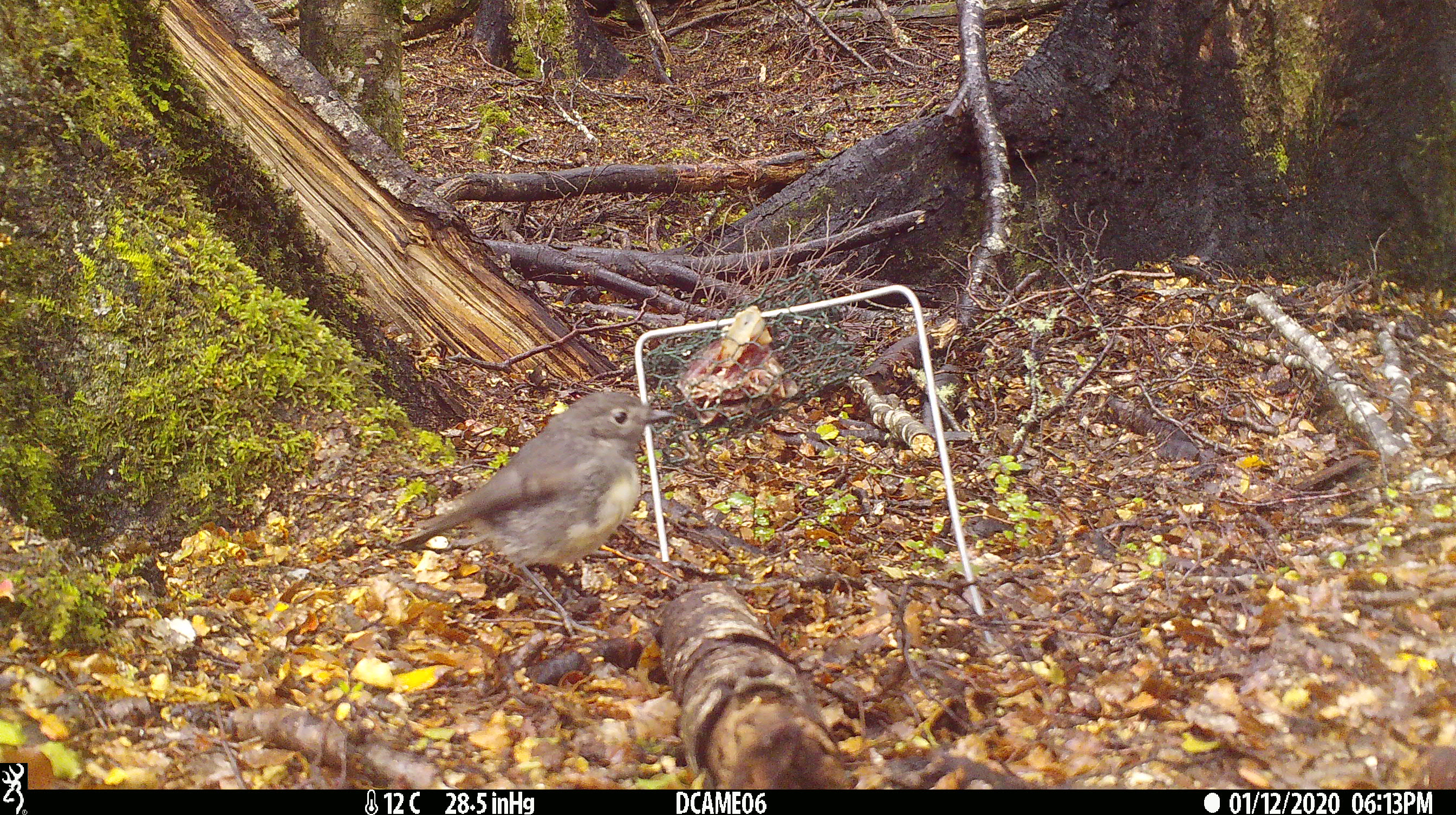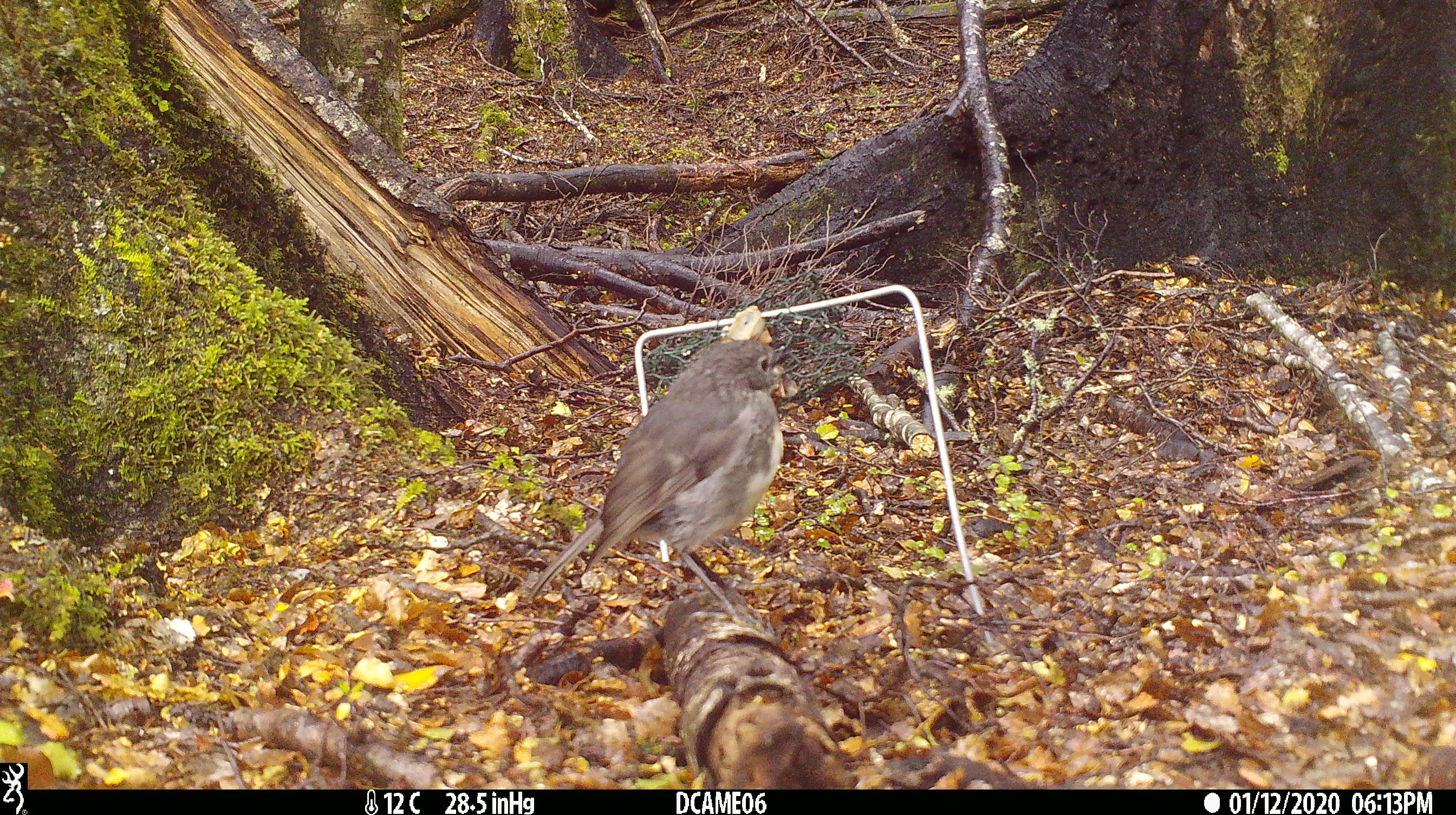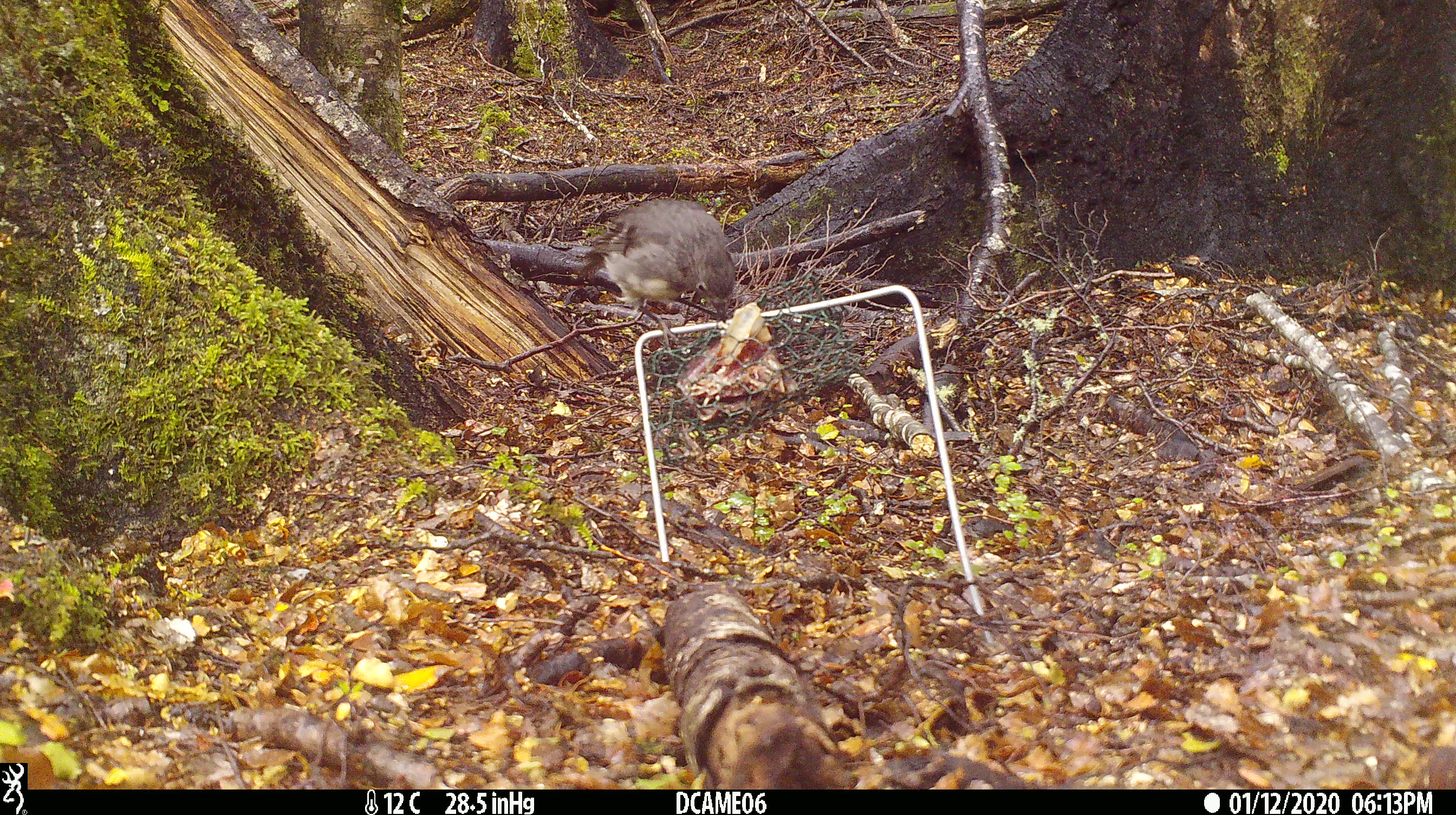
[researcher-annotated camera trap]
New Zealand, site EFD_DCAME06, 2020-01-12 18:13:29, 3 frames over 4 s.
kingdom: Animalia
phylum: Chordata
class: Aves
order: Passeriformes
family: Petroicidae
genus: Petroica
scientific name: Petroica australis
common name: new zealand robin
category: robin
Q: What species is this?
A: Robin (new zealand robin) (Petroica australis).